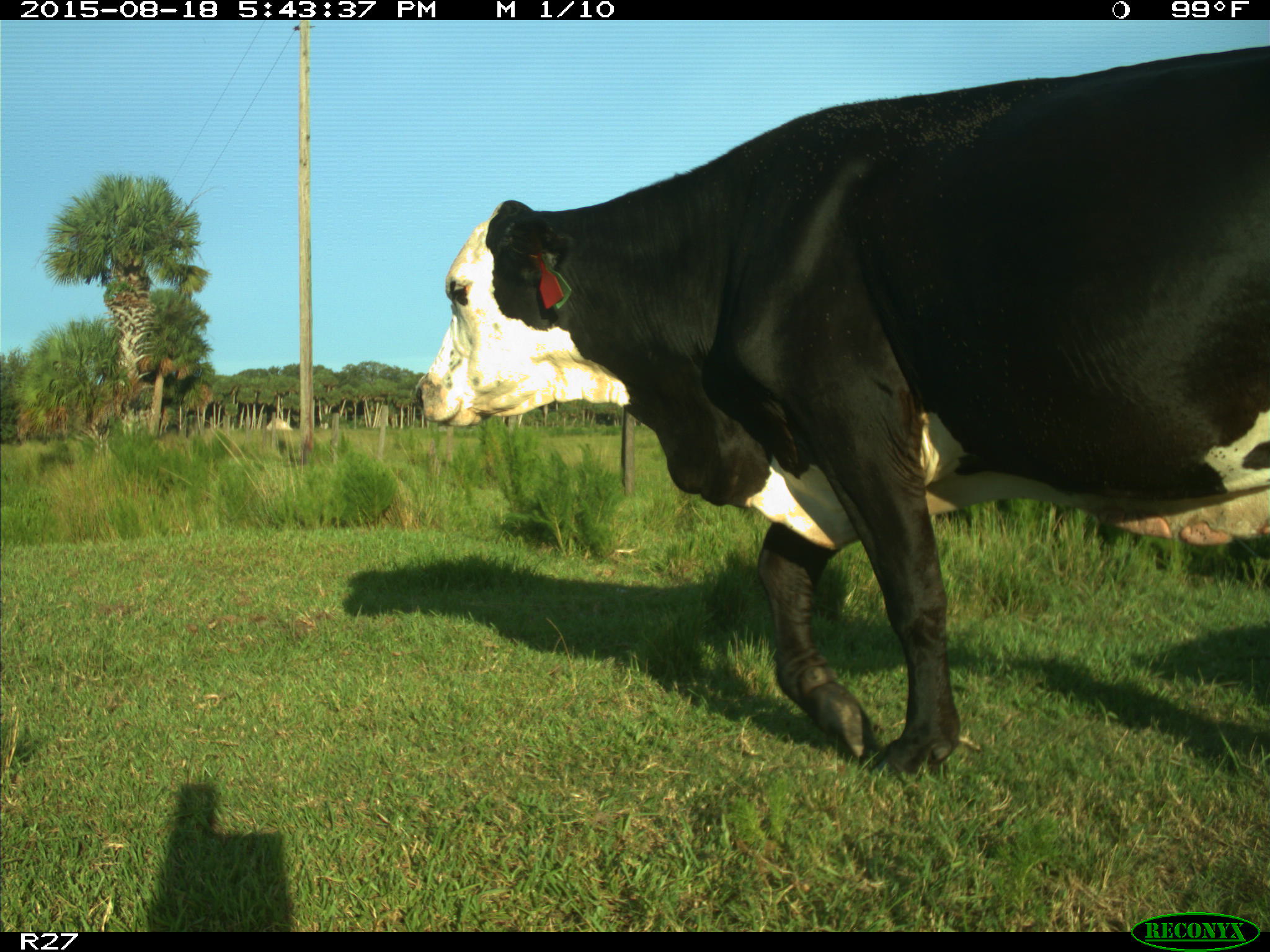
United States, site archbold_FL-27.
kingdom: Animalia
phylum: Chordata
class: Mammalia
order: Artiodactyla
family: Bovidae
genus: Bos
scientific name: Bos taurus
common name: domestic cow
Bos taurus (domestic cow).